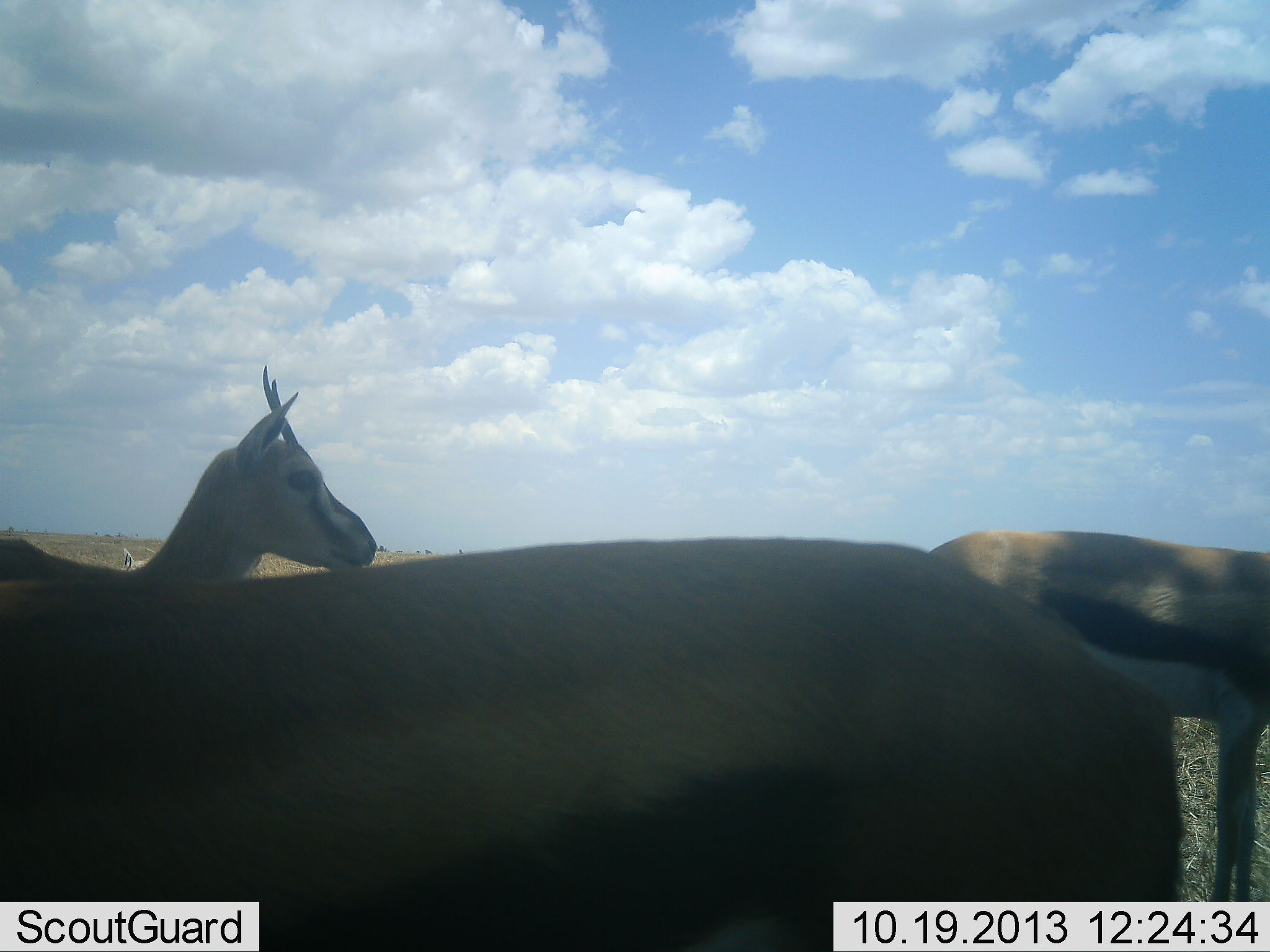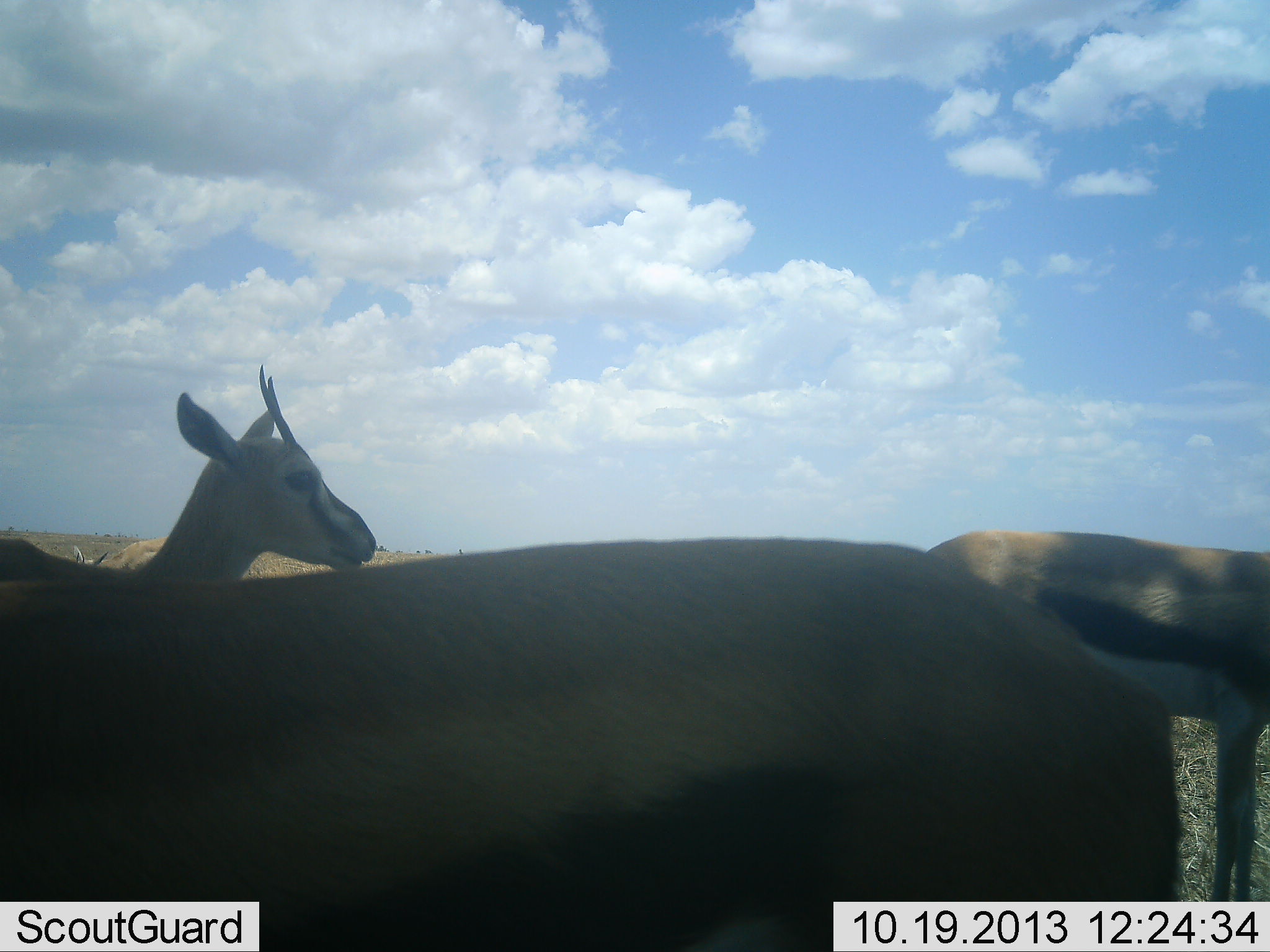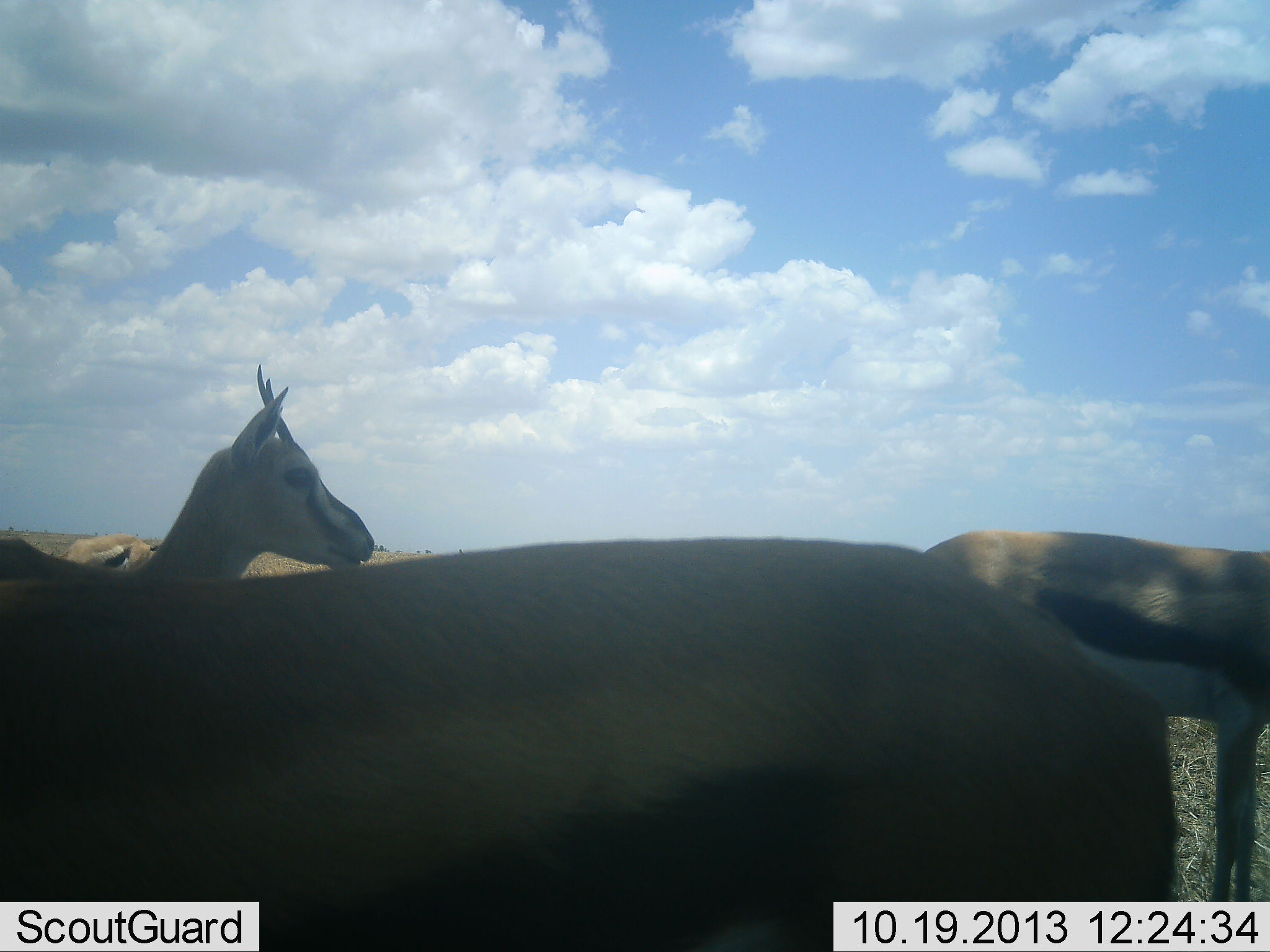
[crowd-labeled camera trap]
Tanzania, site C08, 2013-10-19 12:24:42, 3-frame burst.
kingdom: Animalia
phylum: Chordata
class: Mammalia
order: Artiodactyla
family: Bovidae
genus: Eudorcas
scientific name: Eudorcas thomsonii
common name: thomson's gazelle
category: gazellethomsons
Gazellethomsons (thomson's gazelle) (Eudorcas thomsonii), count 4. Behavior (volunteer vote fractions): standing 100%, resting 0%, moving 44%, interacting 0%. Young present (vote fraction): 0%. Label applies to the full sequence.